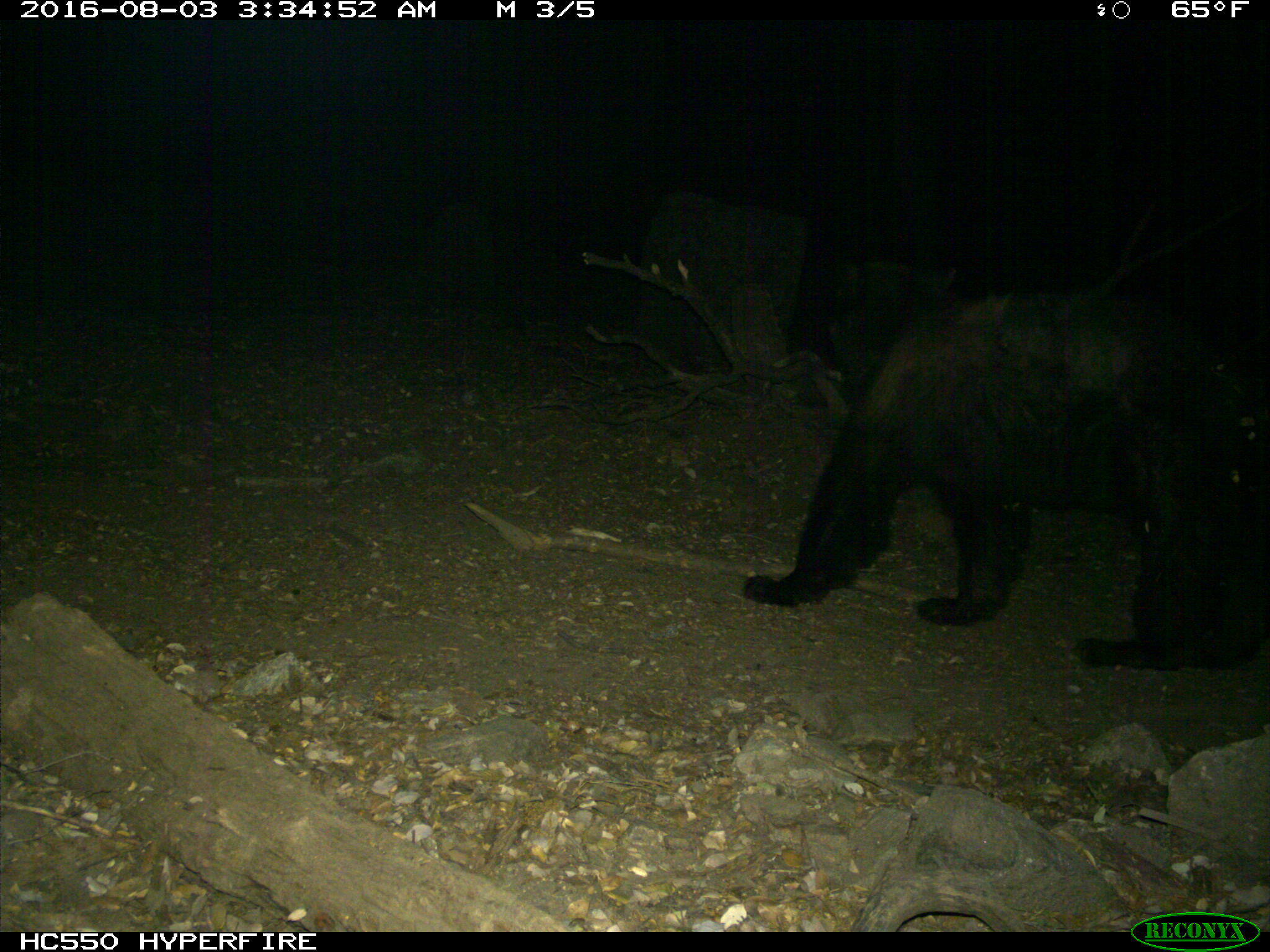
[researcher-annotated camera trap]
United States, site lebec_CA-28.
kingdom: Animalia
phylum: Chordata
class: Mammalia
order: Carnivora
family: Ursidae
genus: Ursus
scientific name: Ursus americanus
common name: american black bear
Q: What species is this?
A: Ursus americanus (american black bear).